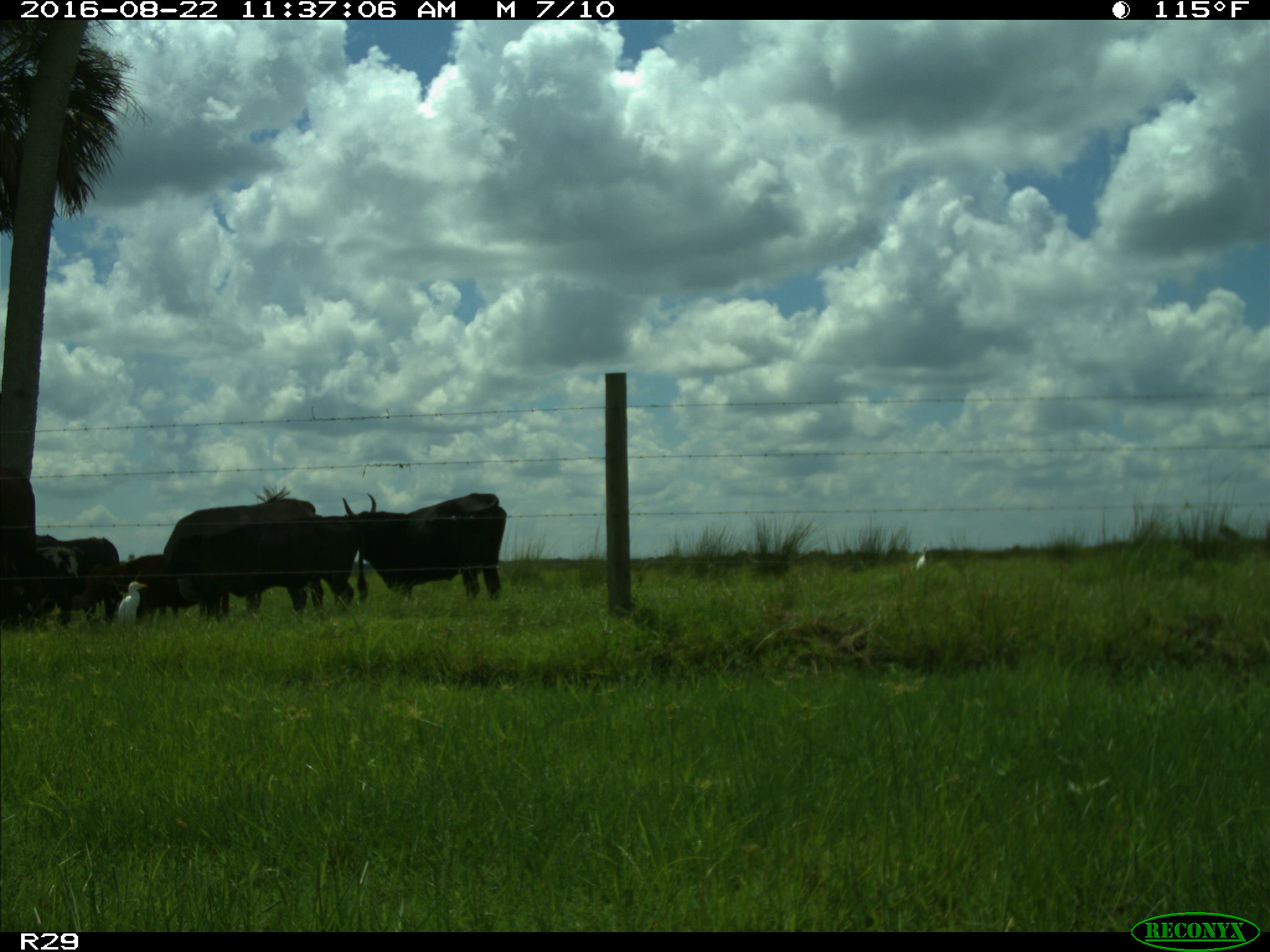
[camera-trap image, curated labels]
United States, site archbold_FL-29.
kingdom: Animalia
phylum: Chordata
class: Mammalia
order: Artiodactyla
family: Bovidae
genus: Bos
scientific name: Bos taurus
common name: domestic cow